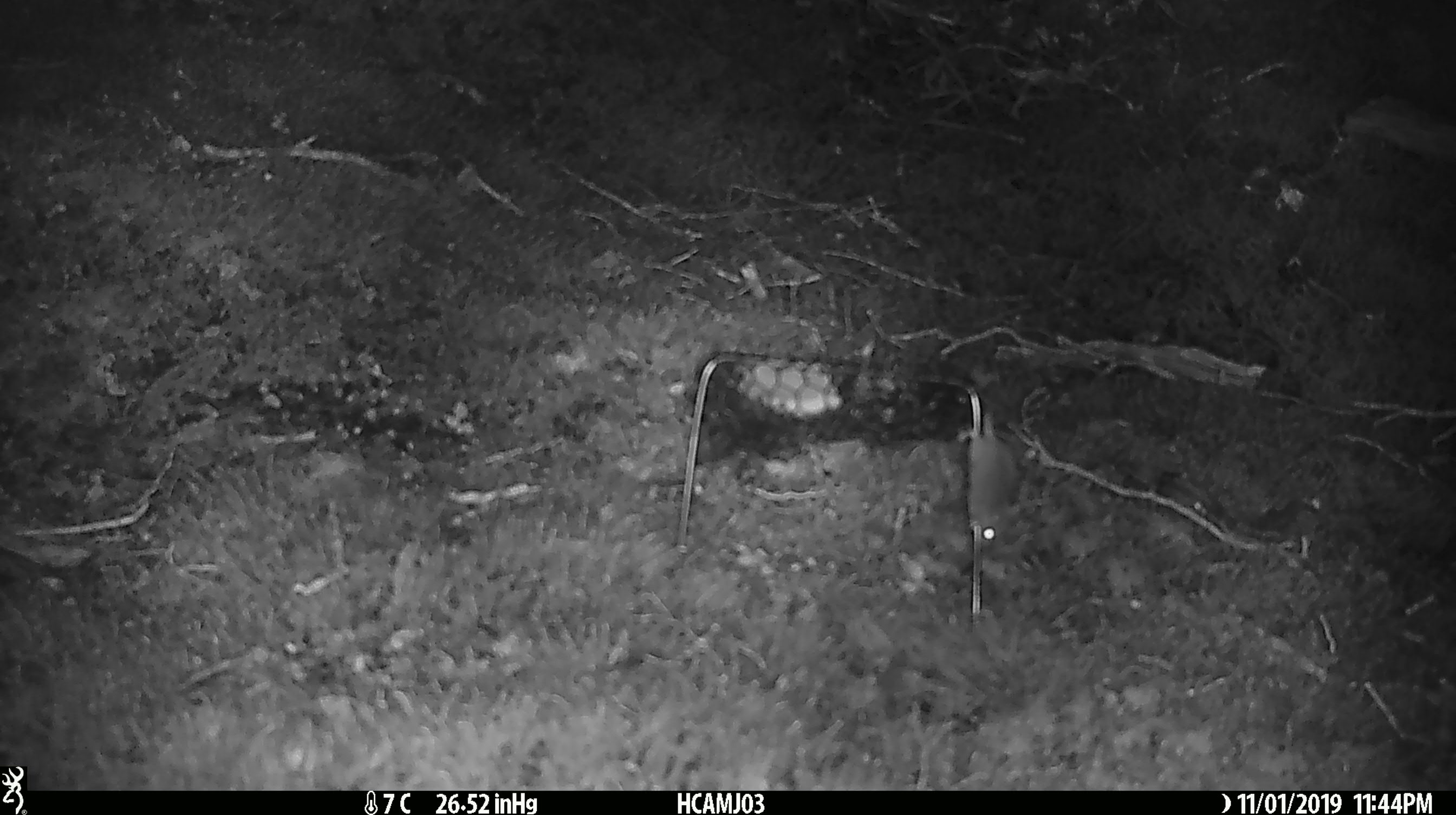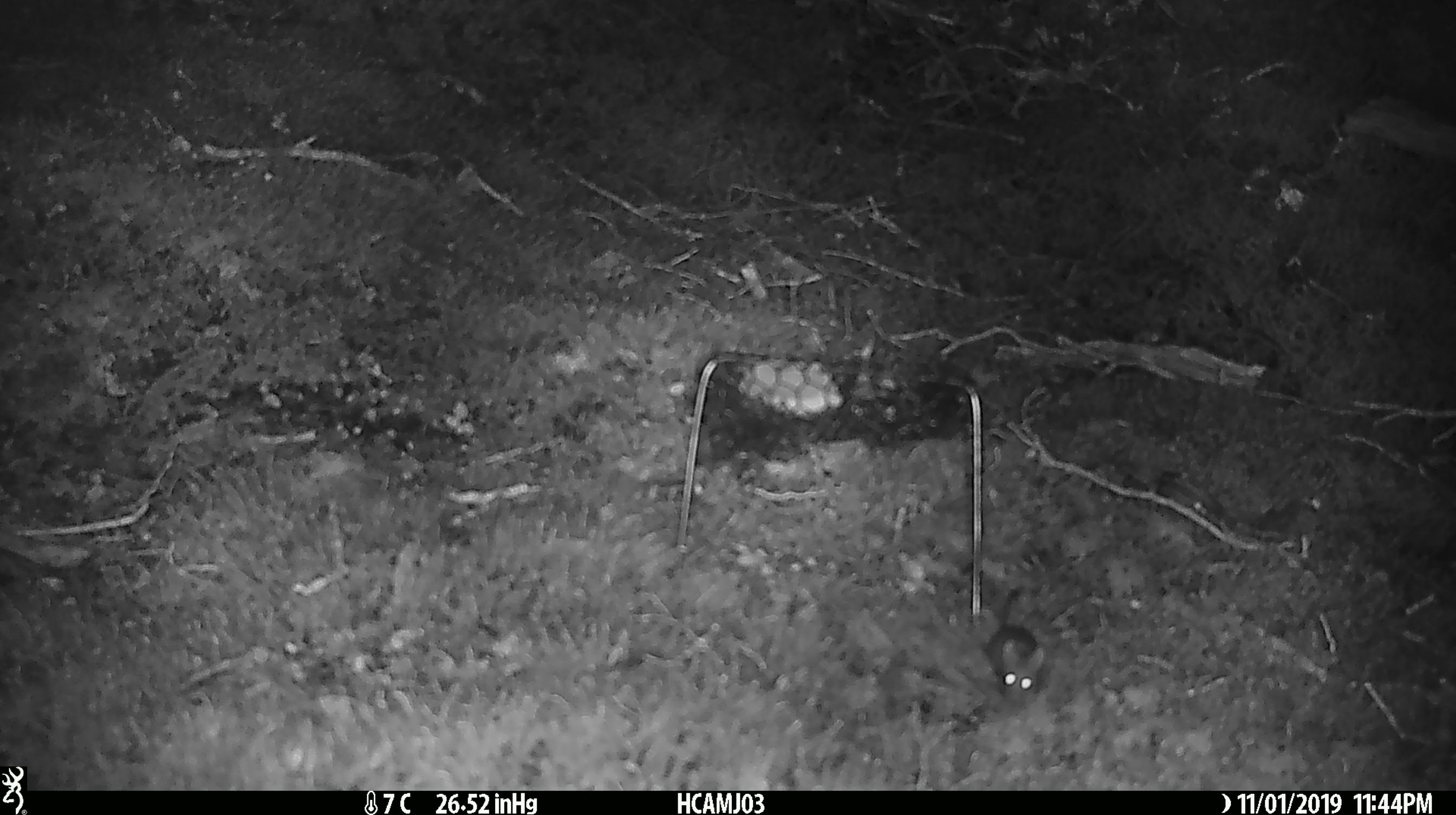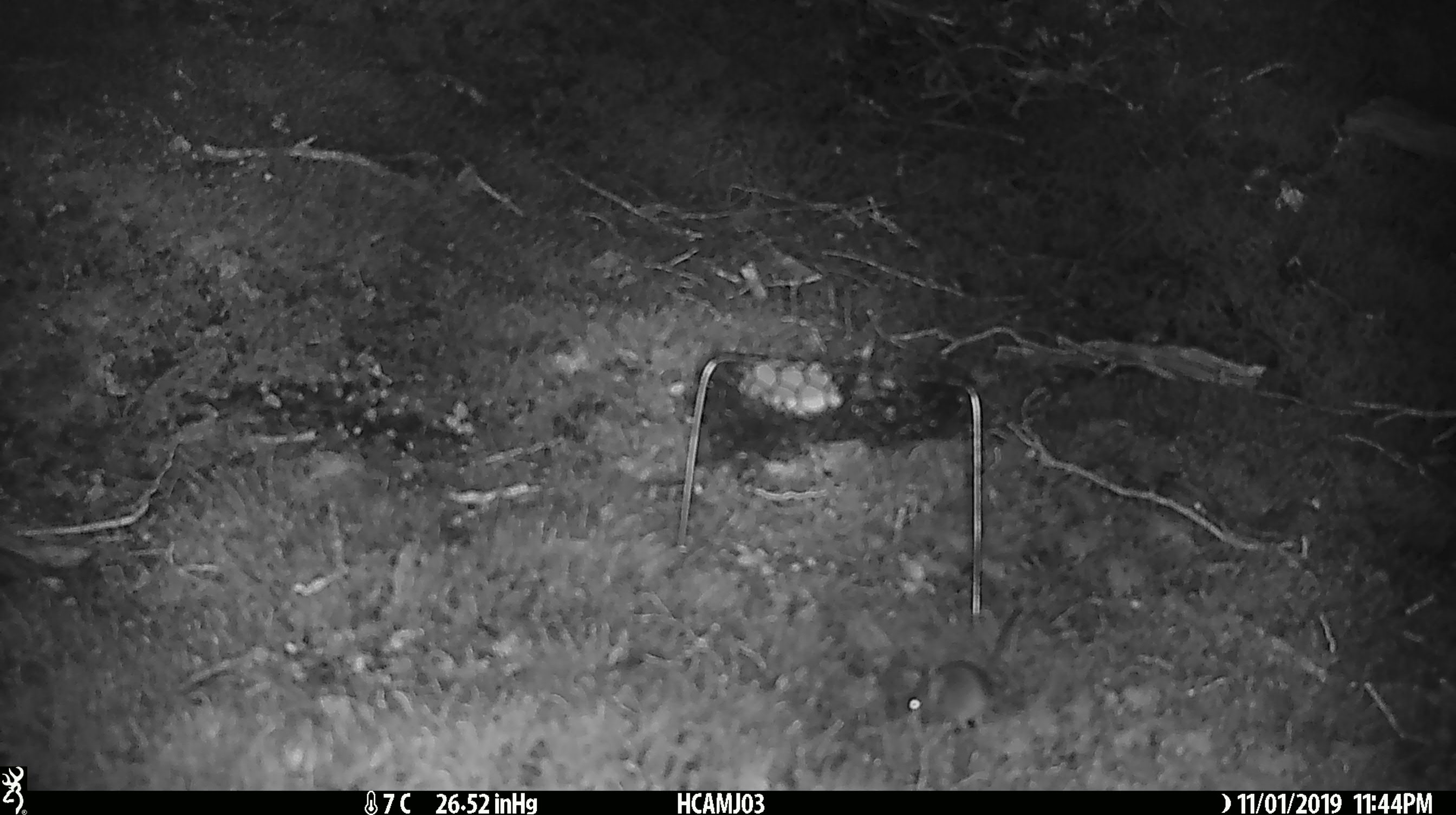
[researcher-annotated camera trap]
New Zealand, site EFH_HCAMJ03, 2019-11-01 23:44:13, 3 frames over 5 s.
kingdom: Animalia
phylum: Chordata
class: Mammalia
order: Rodentia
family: Muridae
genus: Mus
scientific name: Mus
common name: mouse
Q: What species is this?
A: Mouse (Mus).